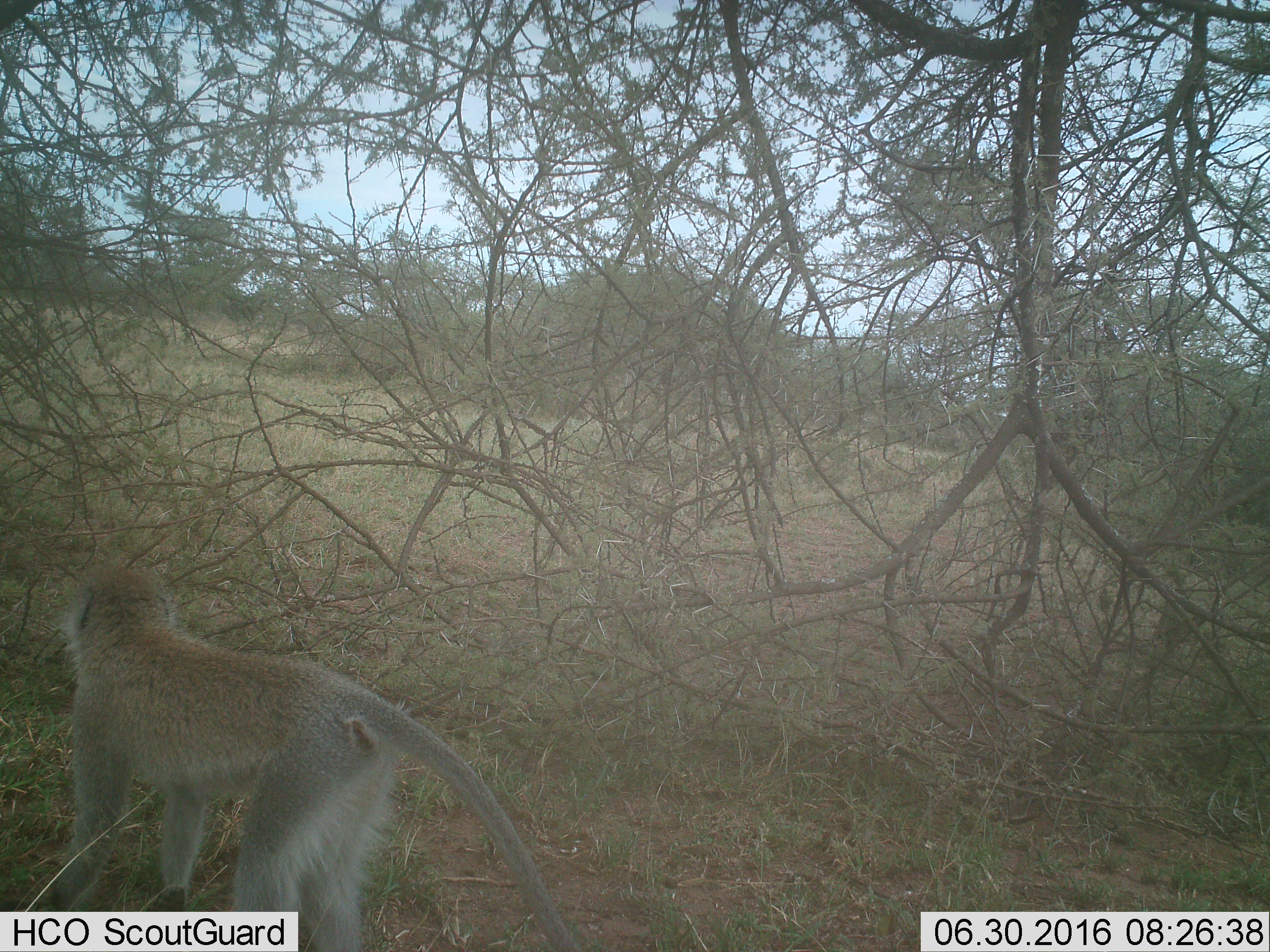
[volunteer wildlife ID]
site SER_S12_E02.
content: unidentified animal